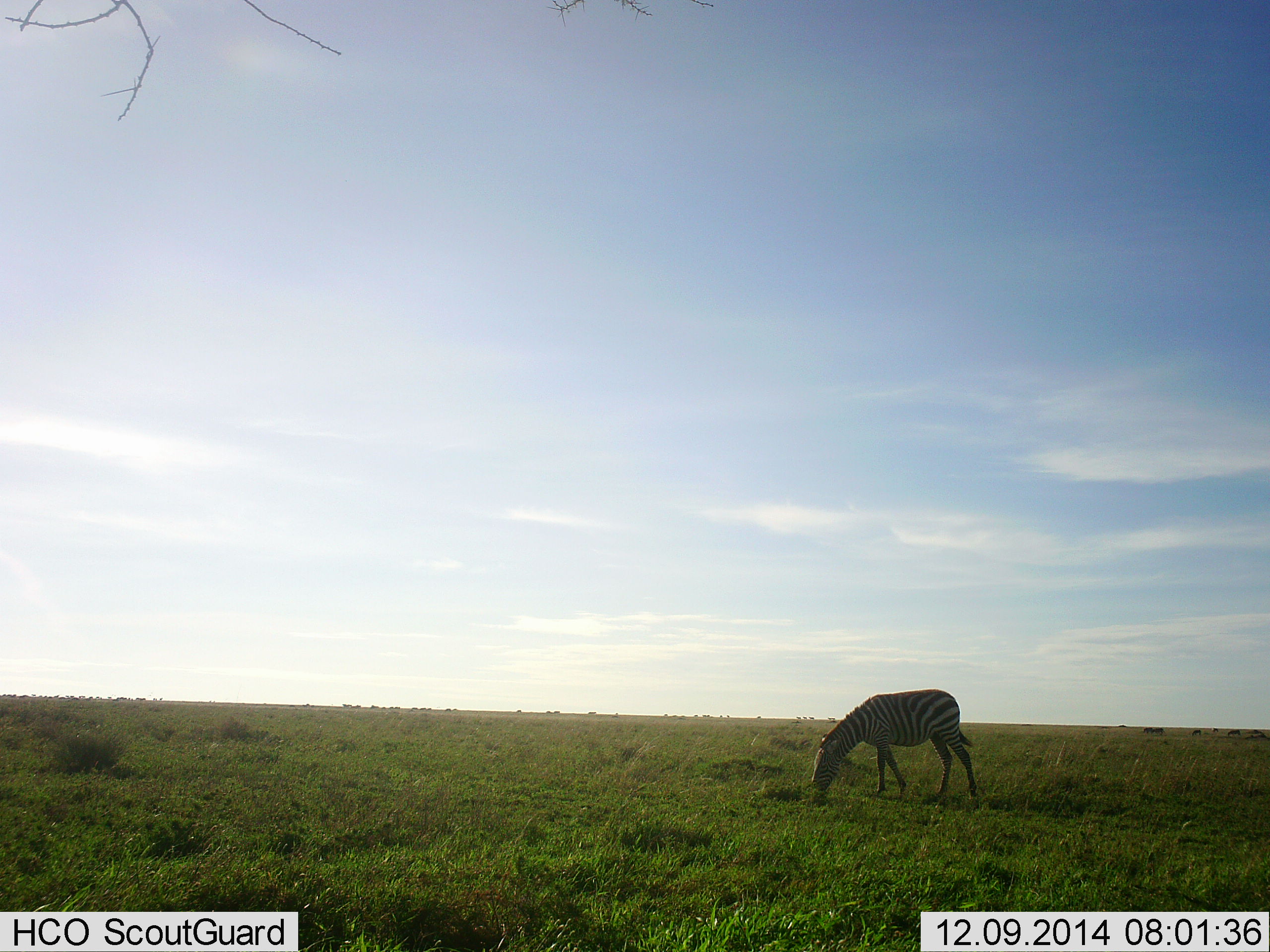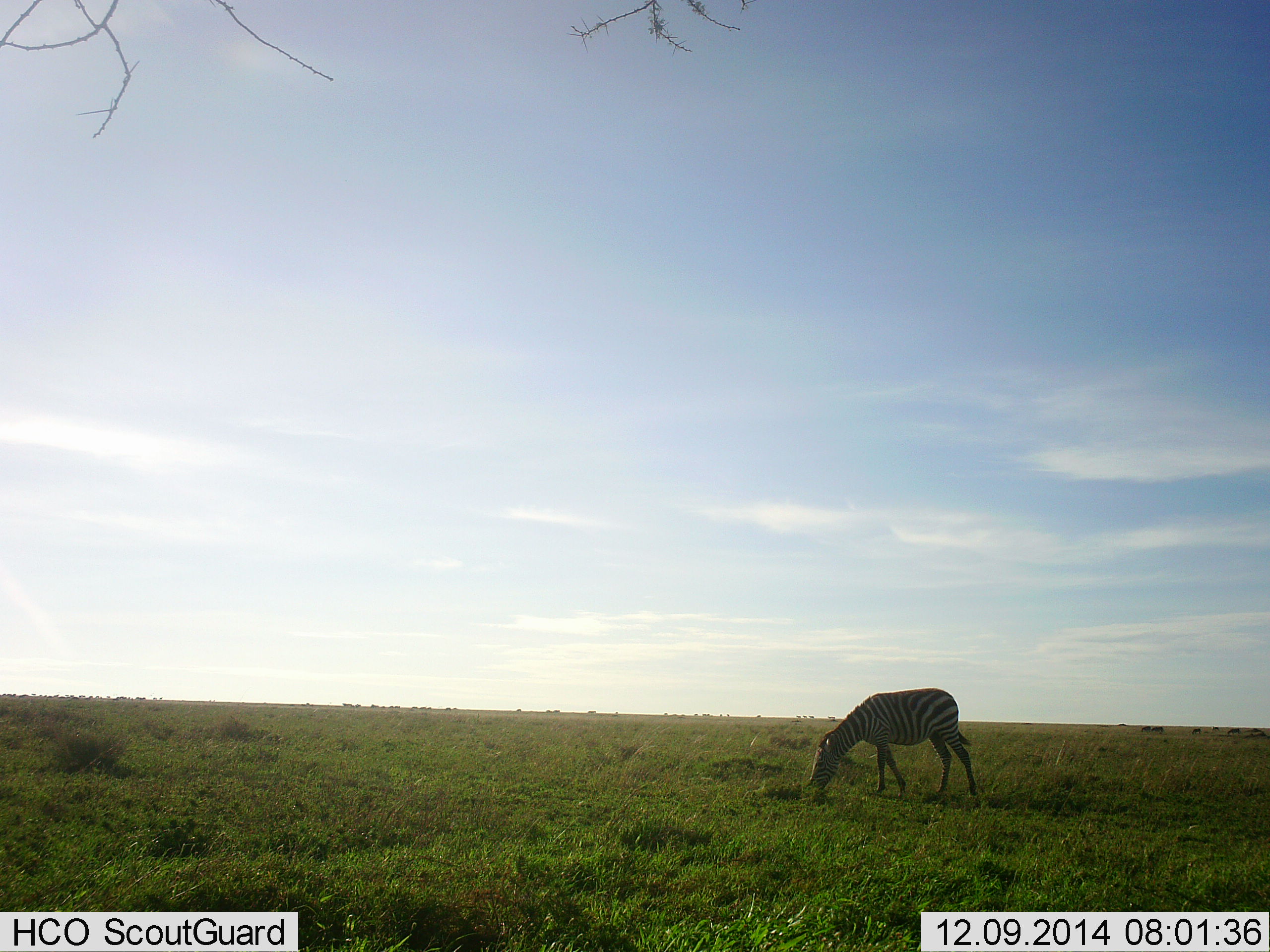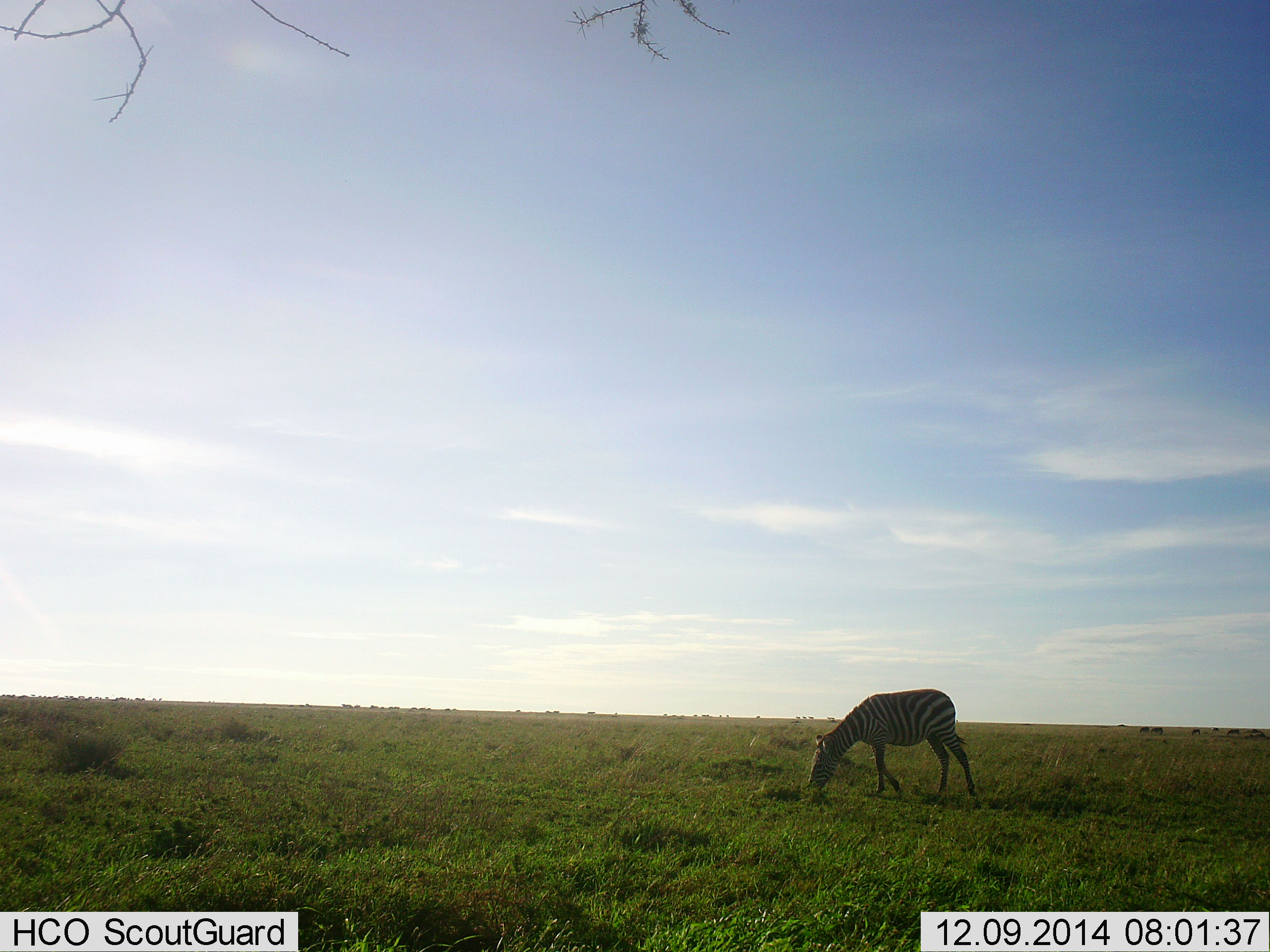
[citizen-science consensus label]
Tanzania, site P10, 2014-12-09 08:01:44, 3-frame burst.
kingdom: Animalia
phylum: Chordata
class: Mammalia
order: Perissodactyla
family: Equidae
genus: Equus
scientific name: Equus quagga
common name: plains zebra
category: zebra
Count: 1.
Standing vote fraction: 30%.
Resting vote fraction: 0%.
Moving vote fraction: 10%.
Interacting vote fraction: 0%.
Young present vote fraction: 0%.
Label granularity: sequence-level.